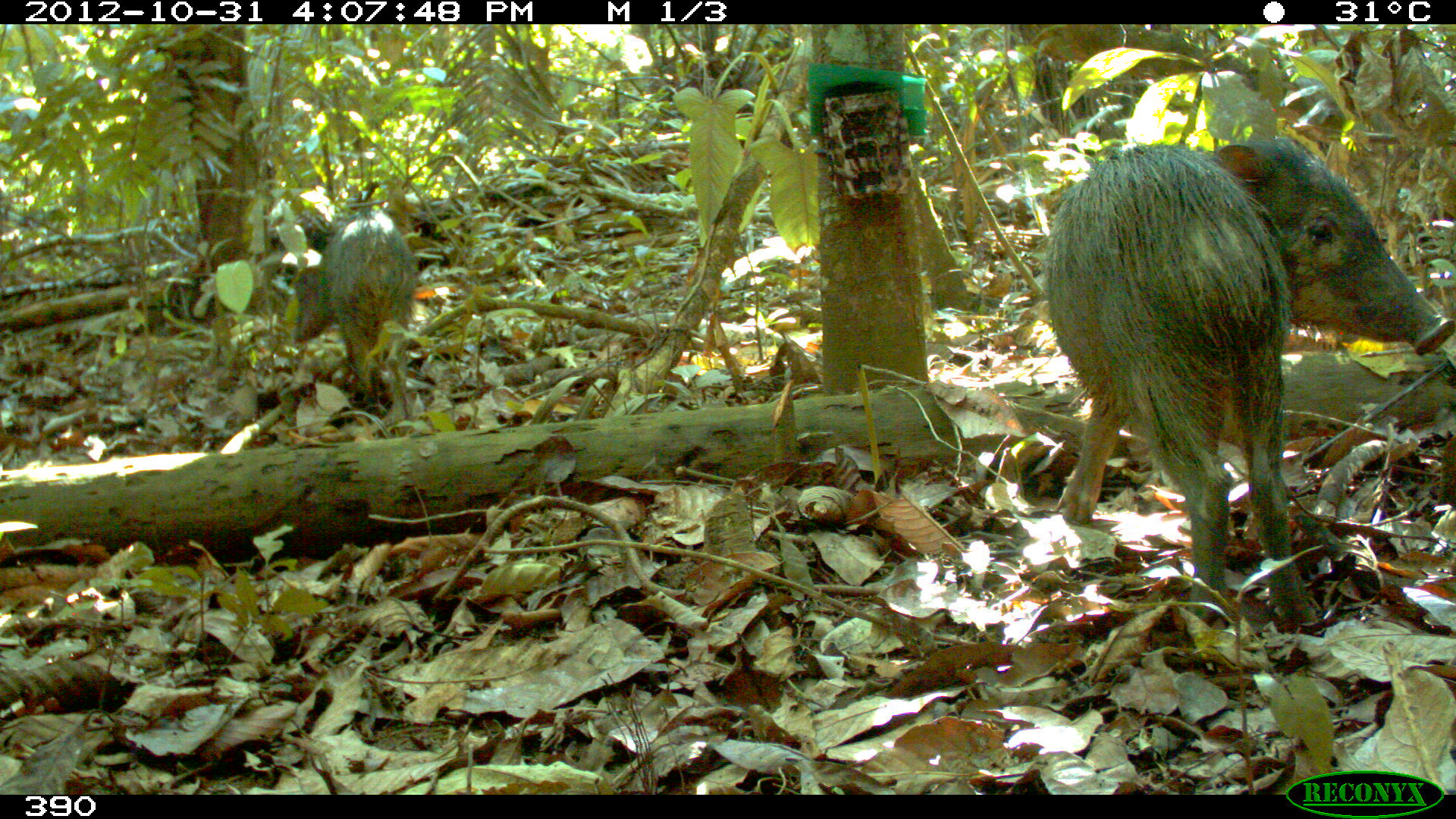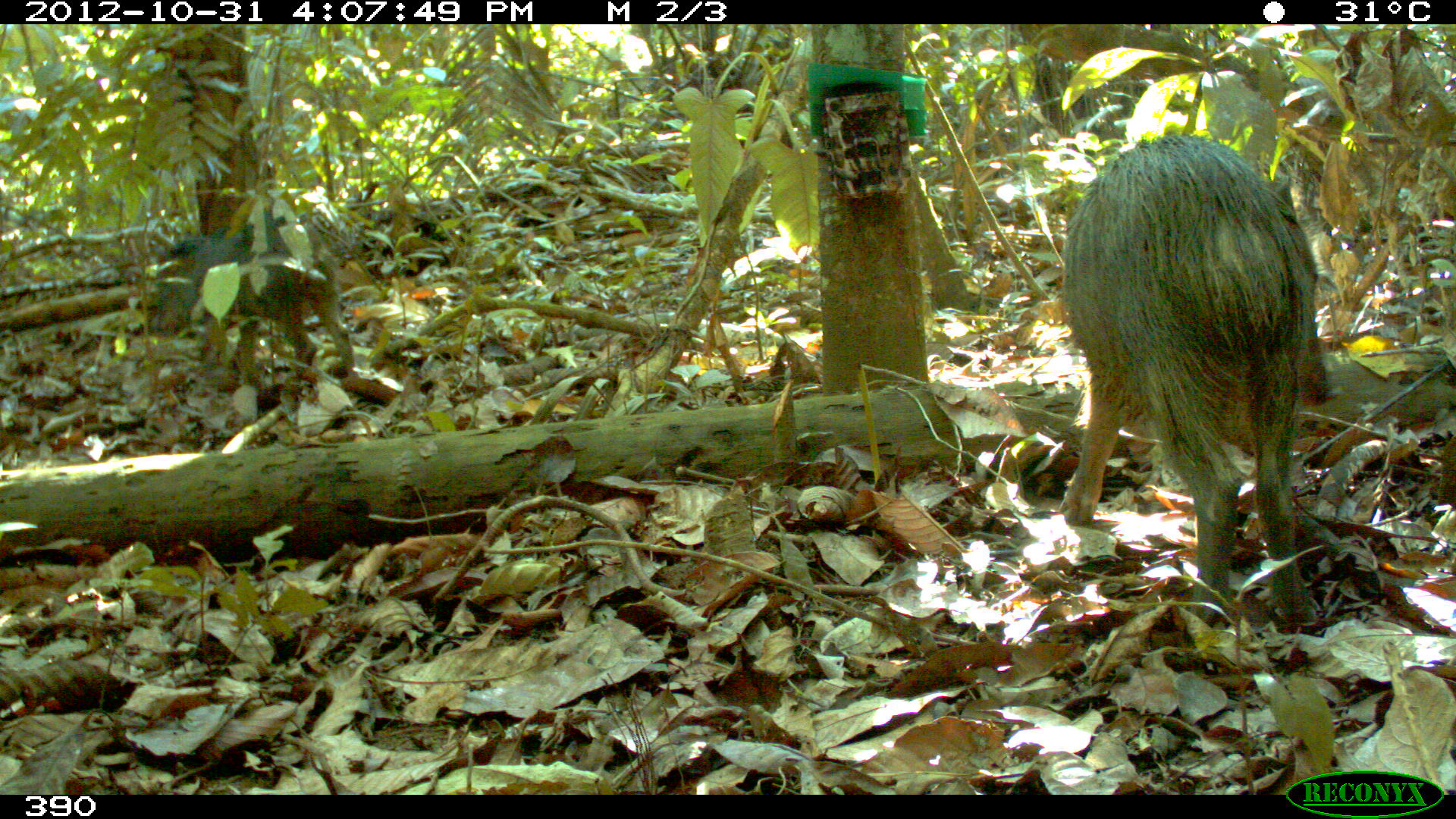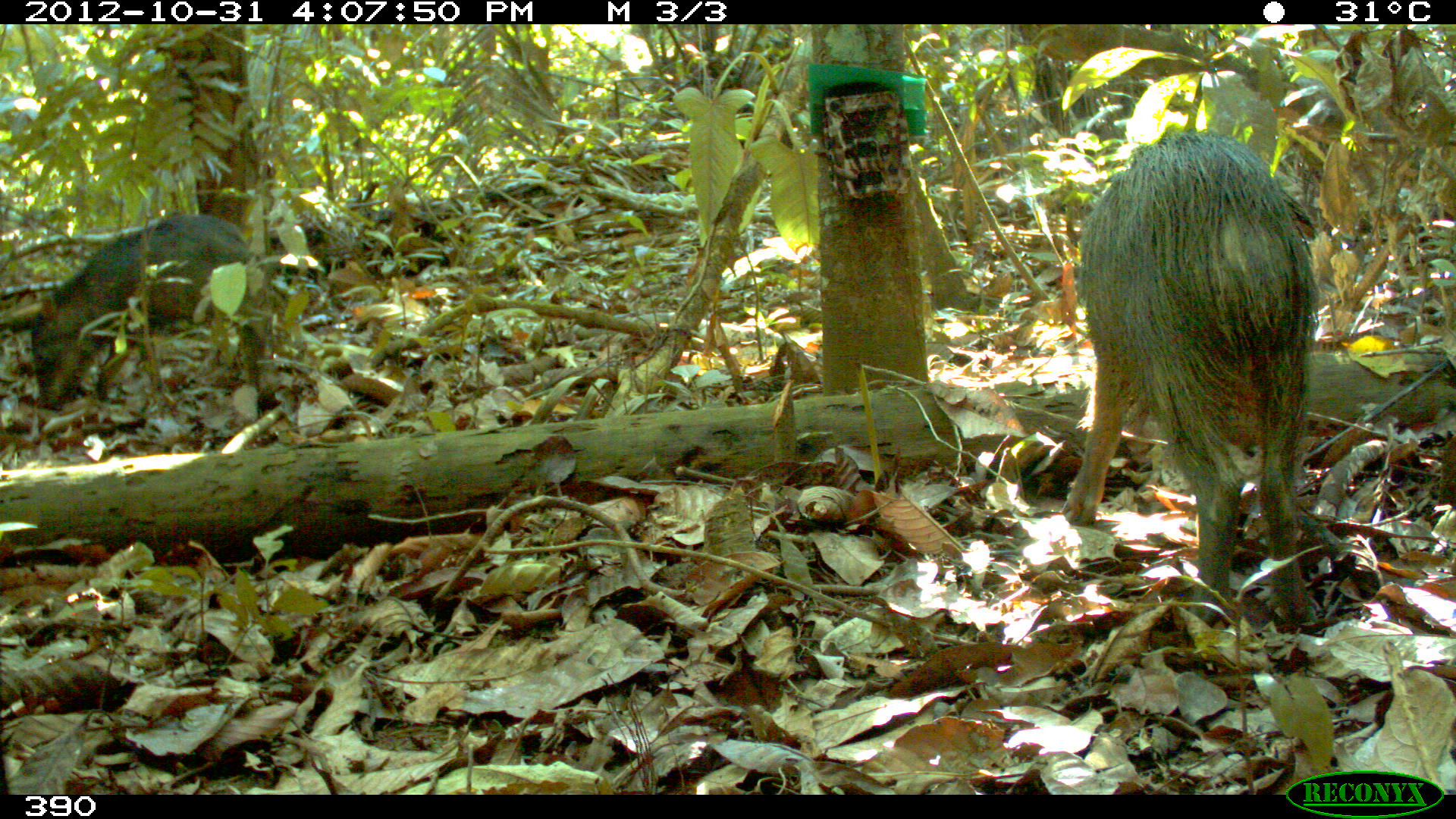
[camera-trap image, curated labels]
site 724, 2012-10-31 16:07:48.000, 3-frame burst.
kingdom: Animalia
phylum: Chordata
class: Mammalia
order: Artiodactyla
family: Tayassuidae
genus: Tayassu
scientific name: Tayassu pecari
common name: white-lipped peccary